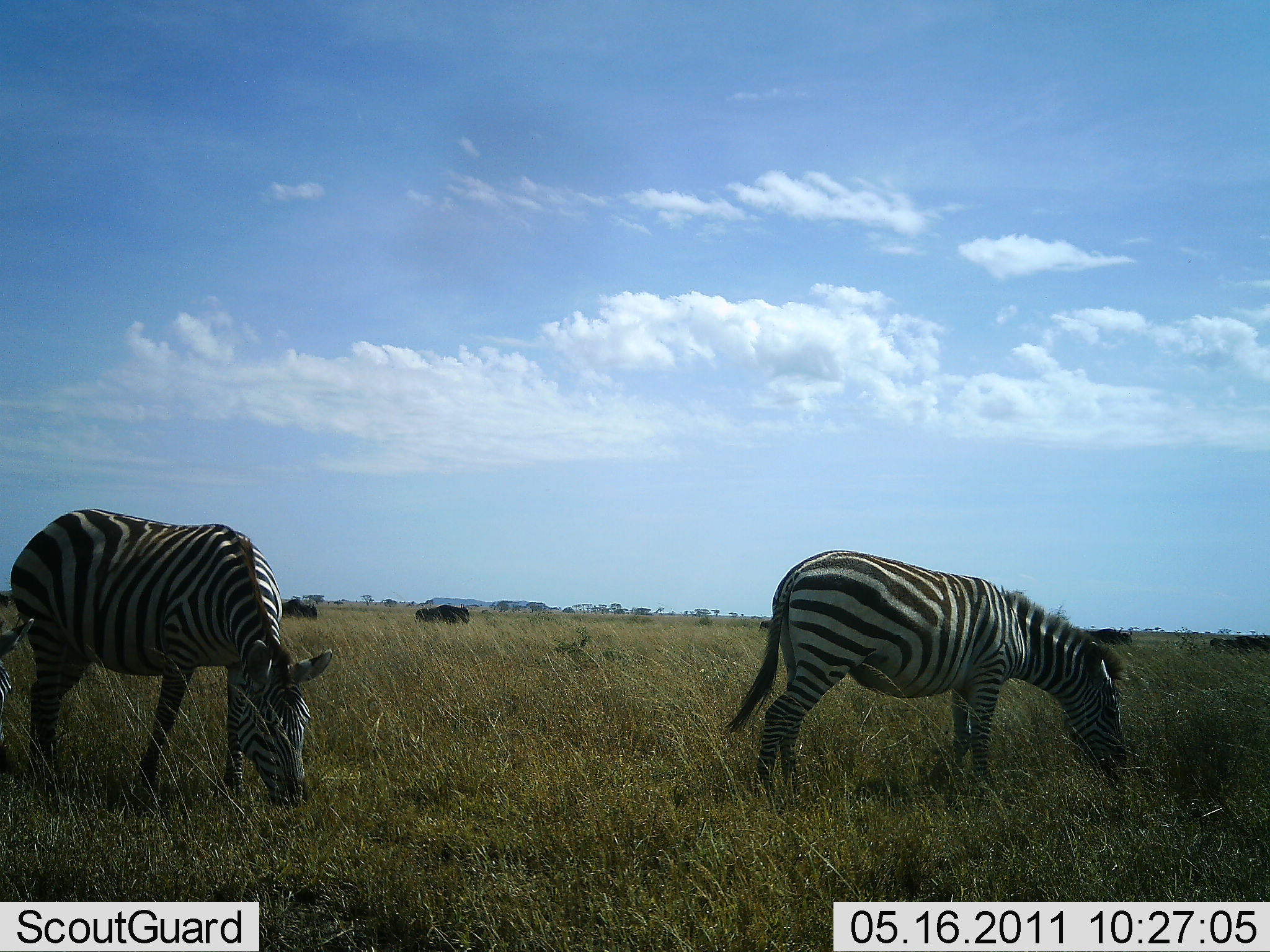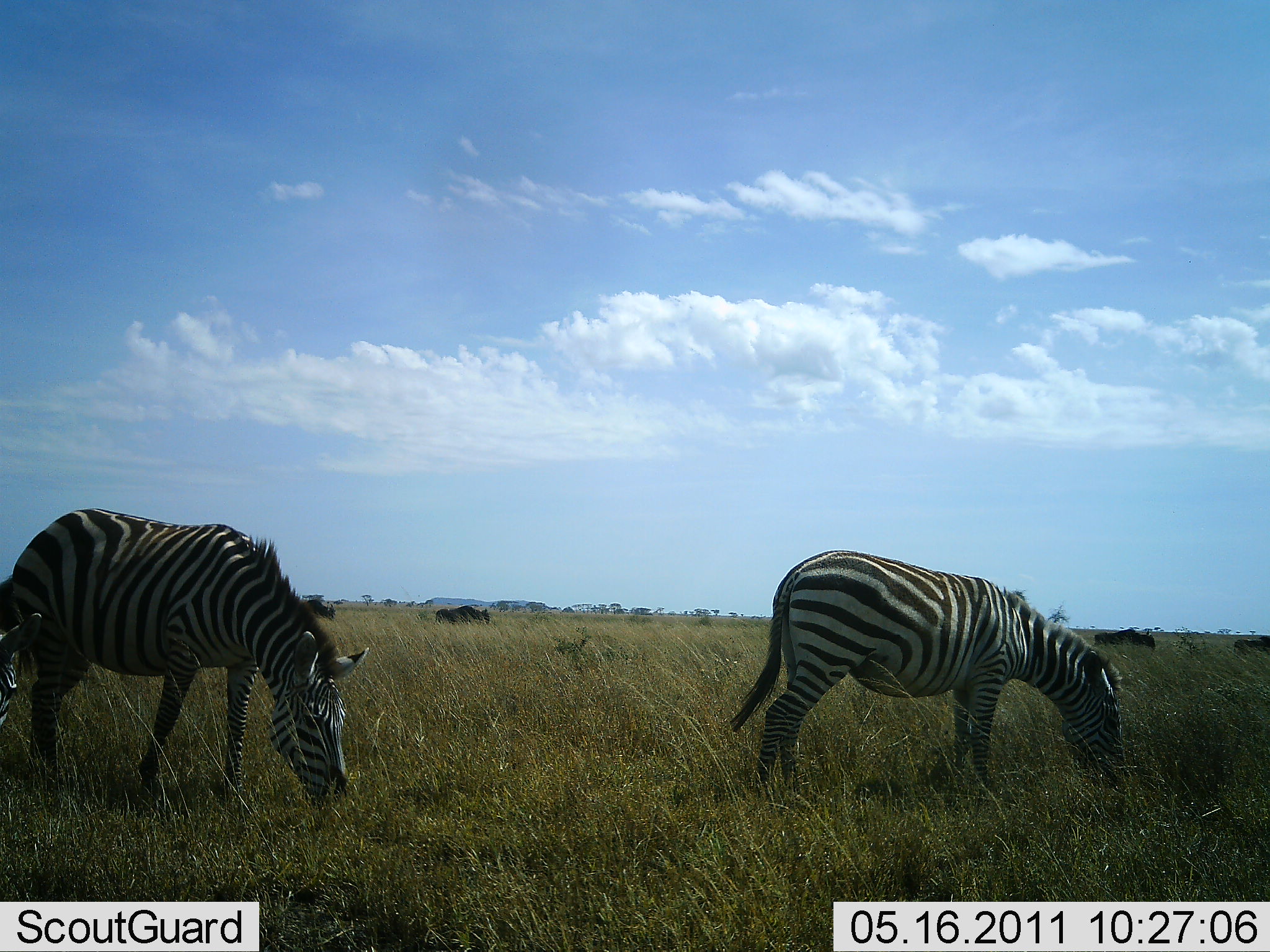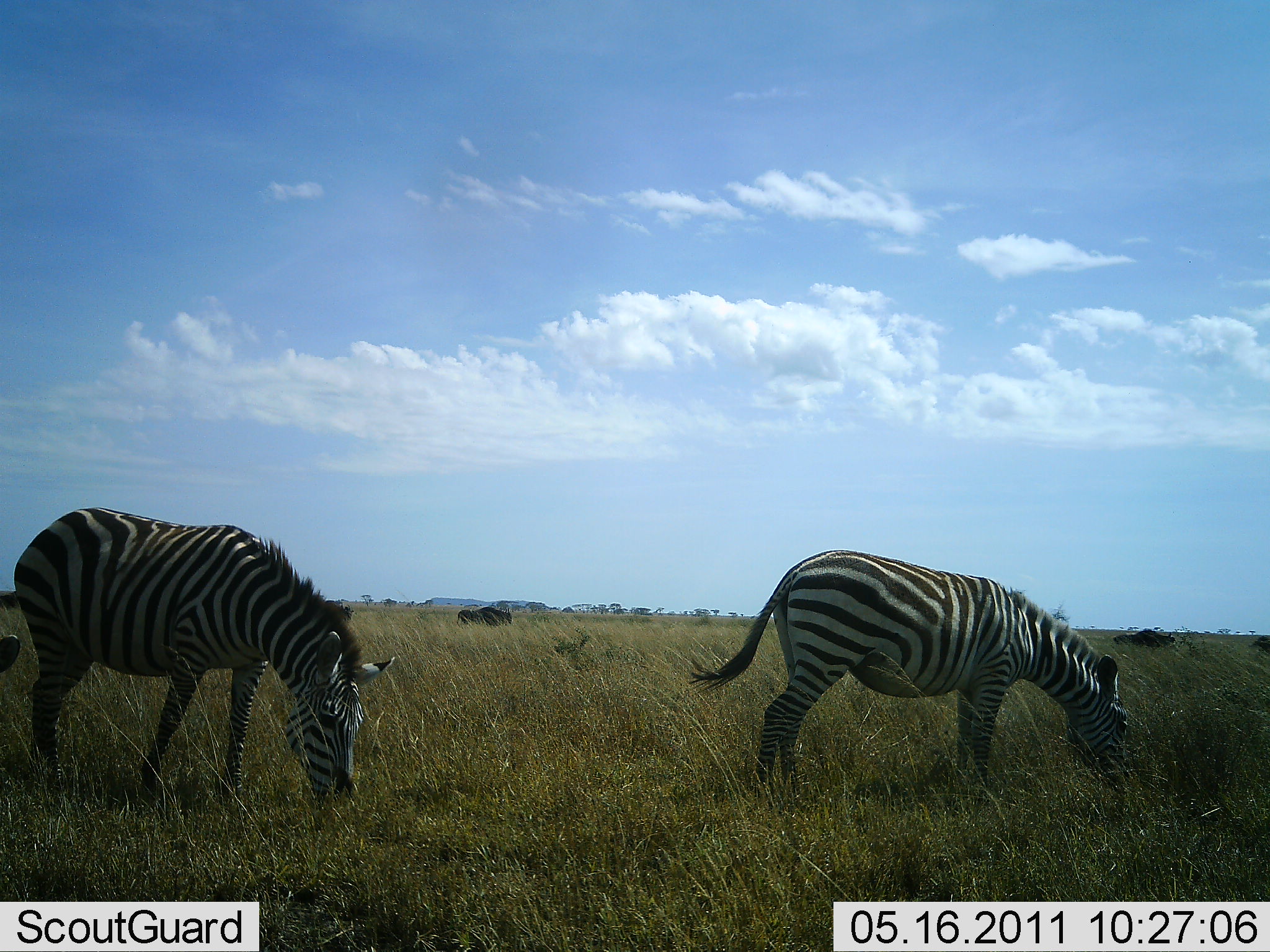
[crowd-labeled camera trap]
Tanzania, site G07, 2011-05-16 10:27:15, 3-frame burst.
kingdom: Animalia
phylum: Chordata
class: Mammalia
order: Artiodactyla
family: Bovidae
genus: Connochaetes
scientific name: Connochaetes taurinus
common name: blue wildebeest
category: wildebeest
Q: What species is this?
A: Wildebeest (blue wildebeest) (Connochaetes taurinus).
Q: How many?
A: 4.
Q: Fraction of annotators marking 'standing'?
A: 0%.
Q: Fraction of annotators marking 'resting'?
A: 0%.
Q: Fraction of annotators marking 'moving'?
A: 83%.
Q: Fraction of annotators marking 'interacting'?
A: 0%.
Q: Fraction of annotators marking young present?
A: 0%.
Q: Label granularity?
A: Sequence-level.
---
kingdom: Animalia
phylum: Chordata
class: Mammalia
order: Perissodactyla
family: Equidae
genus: Equus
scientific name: Equus quagga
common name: plains zebra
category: zebra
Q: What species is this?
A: Zebra (plains zebra) (Equus quagga).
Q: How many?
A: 3.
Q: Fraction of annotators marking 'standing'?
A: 0%.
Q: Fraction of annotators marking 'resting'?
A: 0%.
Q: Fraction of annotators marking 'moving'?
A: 0%.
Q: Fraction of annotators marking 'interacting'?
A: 0%.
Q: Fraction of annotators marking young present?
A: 0%.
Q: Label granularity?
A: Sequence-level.